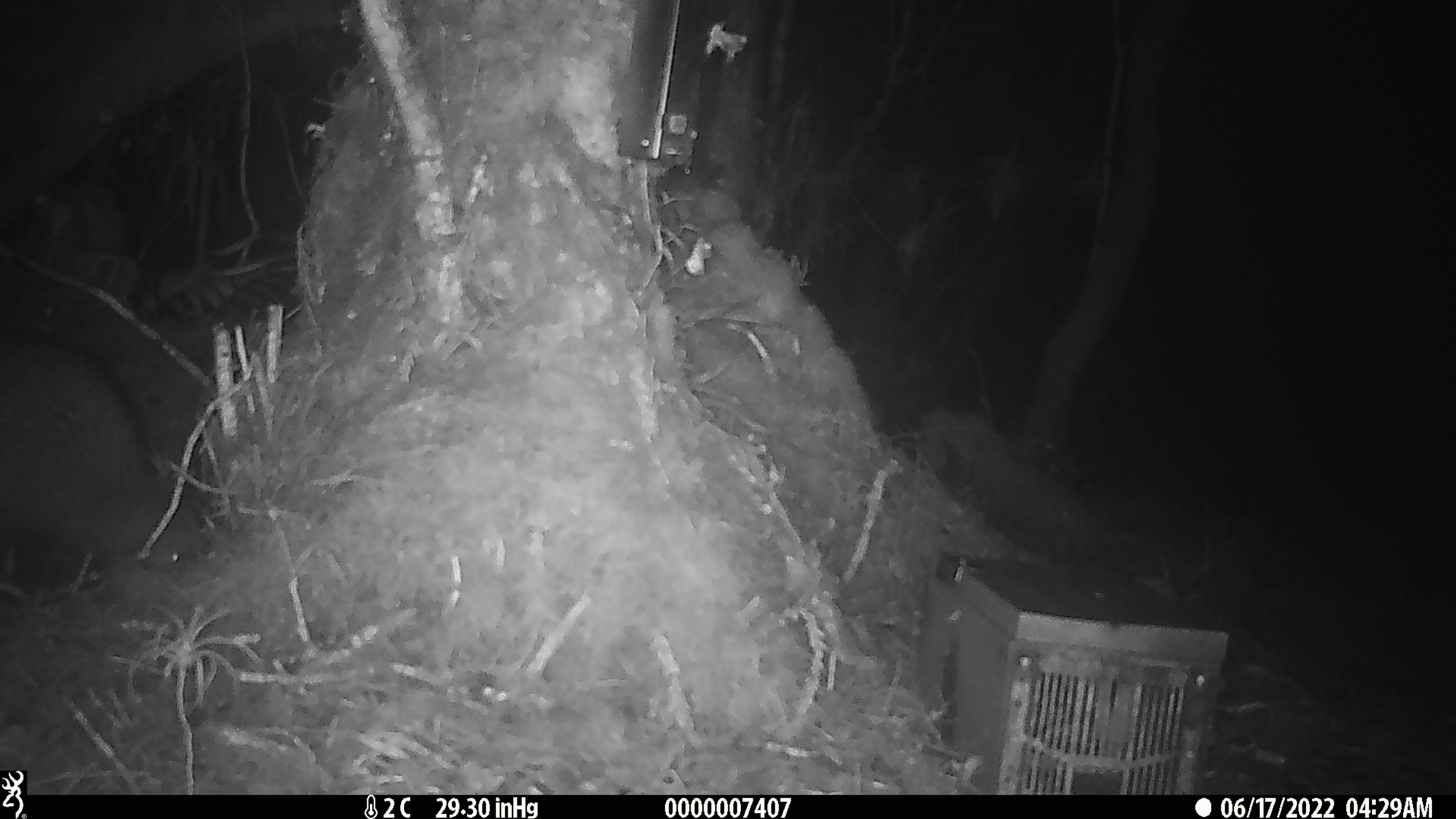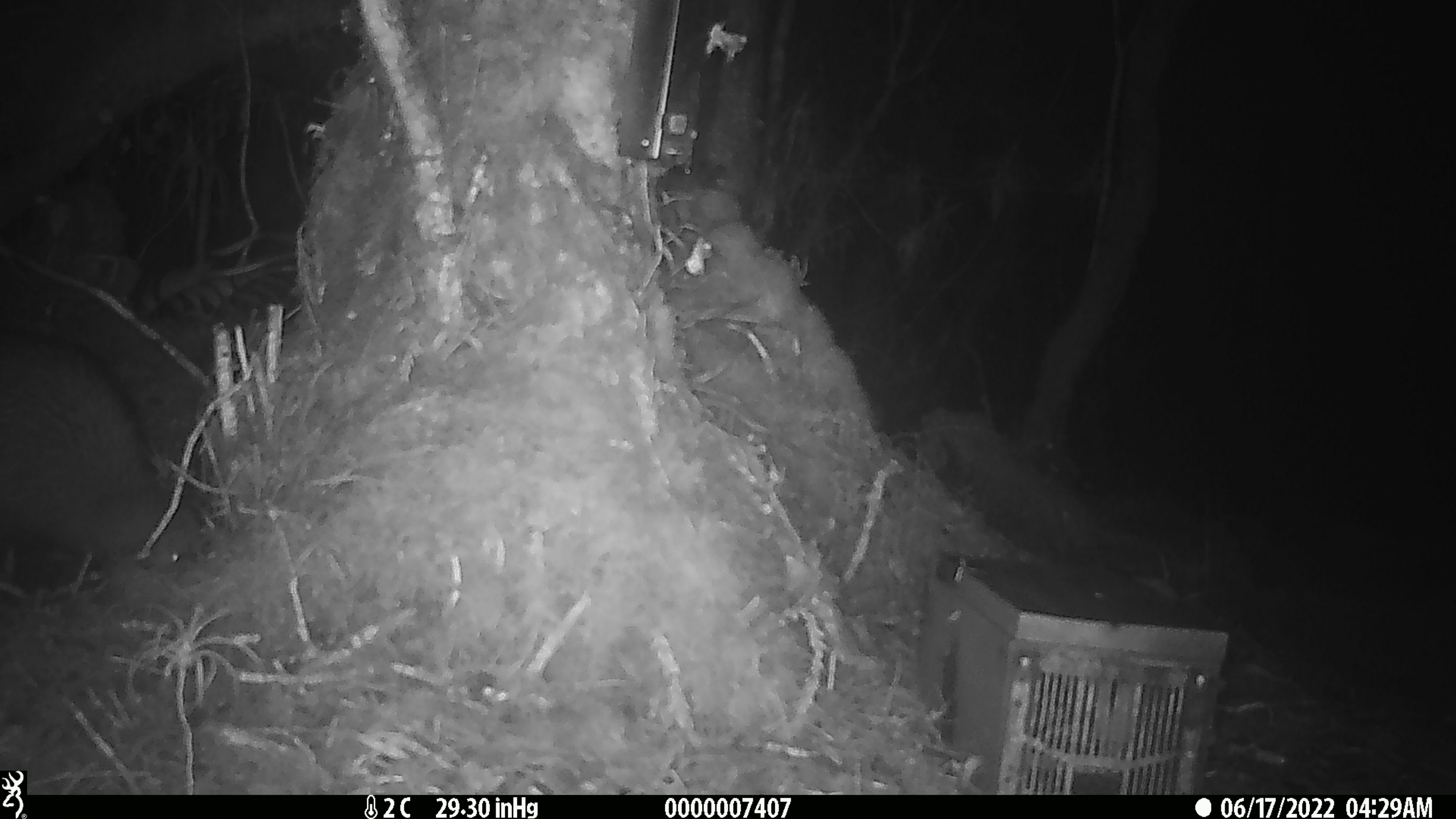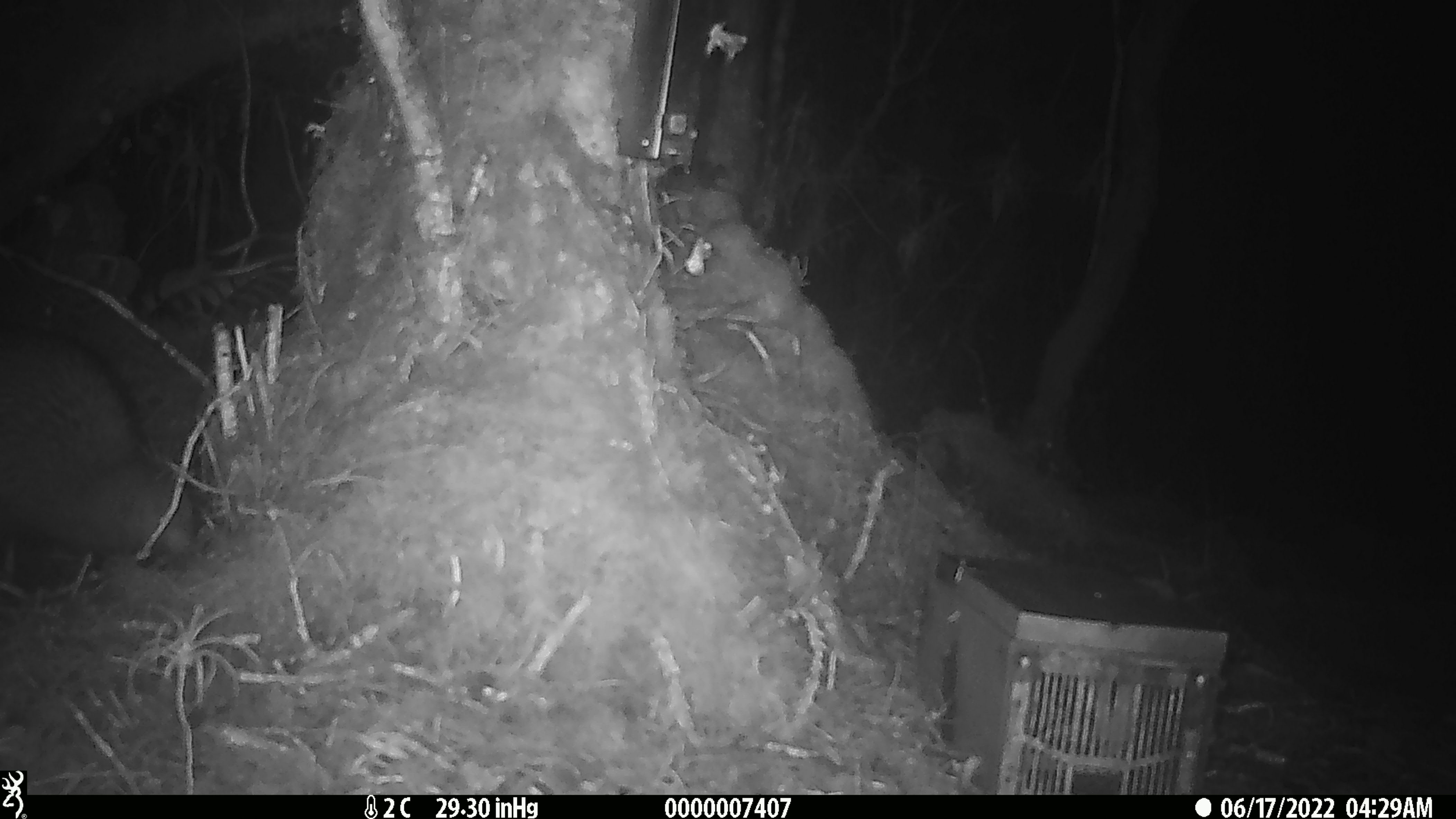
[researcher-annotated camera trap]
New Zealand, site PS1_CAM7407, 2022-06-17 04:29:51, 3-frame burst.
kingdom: Animalia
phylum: Chordata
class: Aves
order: Apterygiformes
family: Apterygidae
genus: Apteryx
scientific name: Apteryx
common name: kiwi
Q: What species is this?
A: Kiwi (Apteryx).